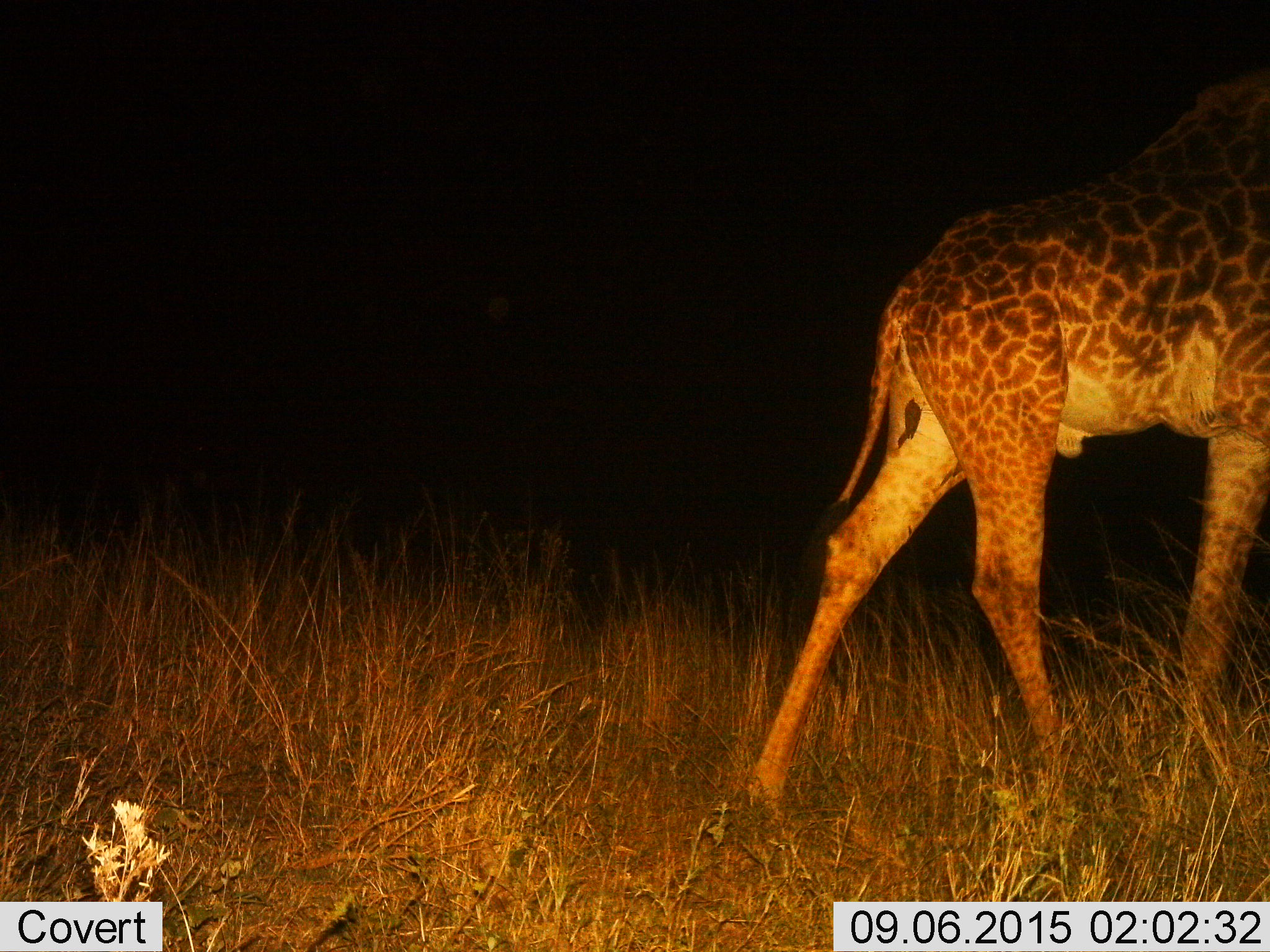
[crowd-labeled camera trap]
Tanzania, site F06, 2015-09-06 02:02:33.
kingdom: Animalia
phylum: Chordata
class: Mammalia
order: Artiodactyla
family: Giraffidae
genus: Giraffa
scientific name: Giraffa camelopardalis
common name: giraffe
Giraffe (Giraffa camelopardalis), count 1. Behavior (volunteer vote fractions): standing 7%, resting 0%, moving 93%, interacting 7%. Young present (vote fraction): 0%. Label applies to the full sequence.